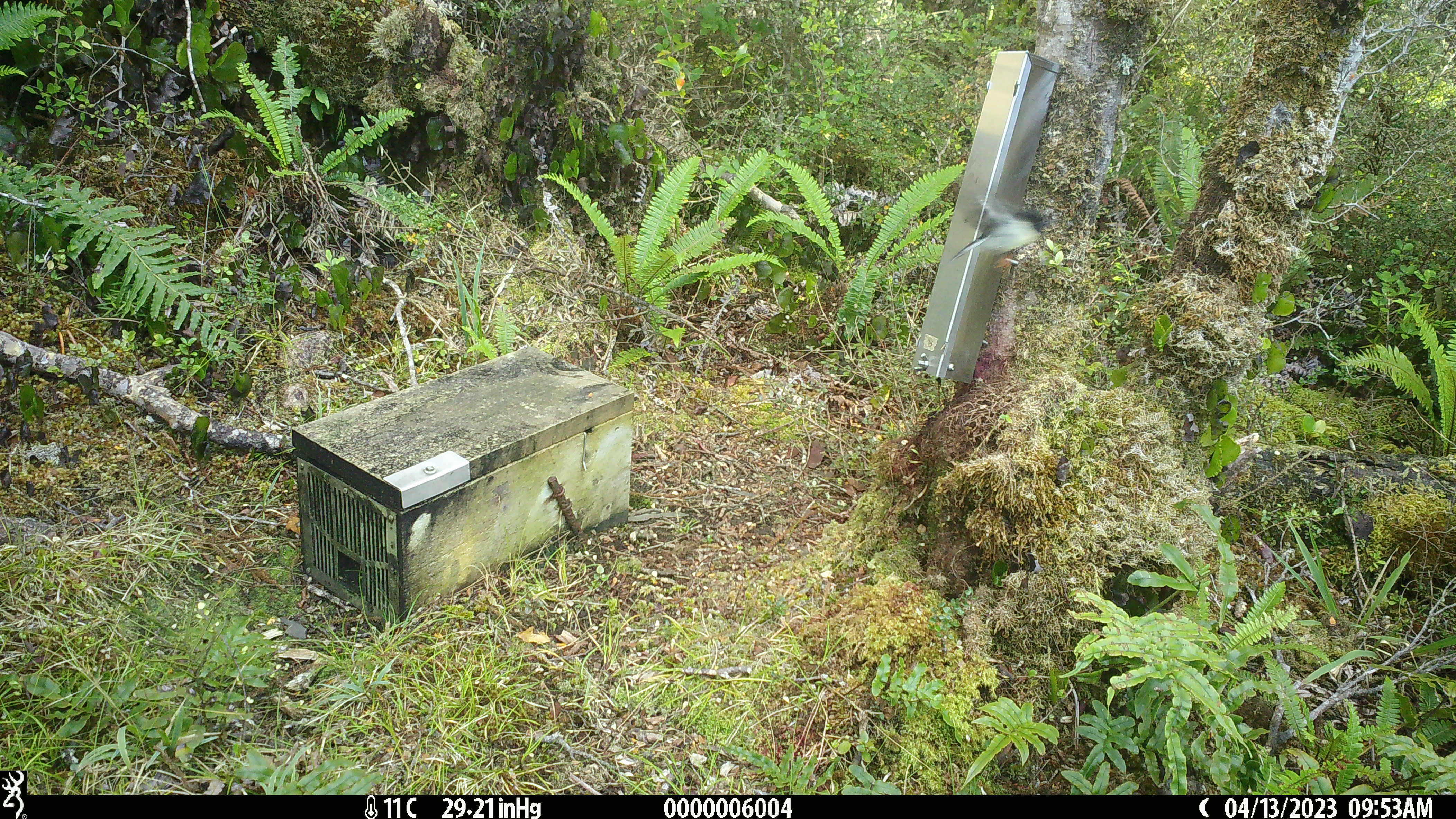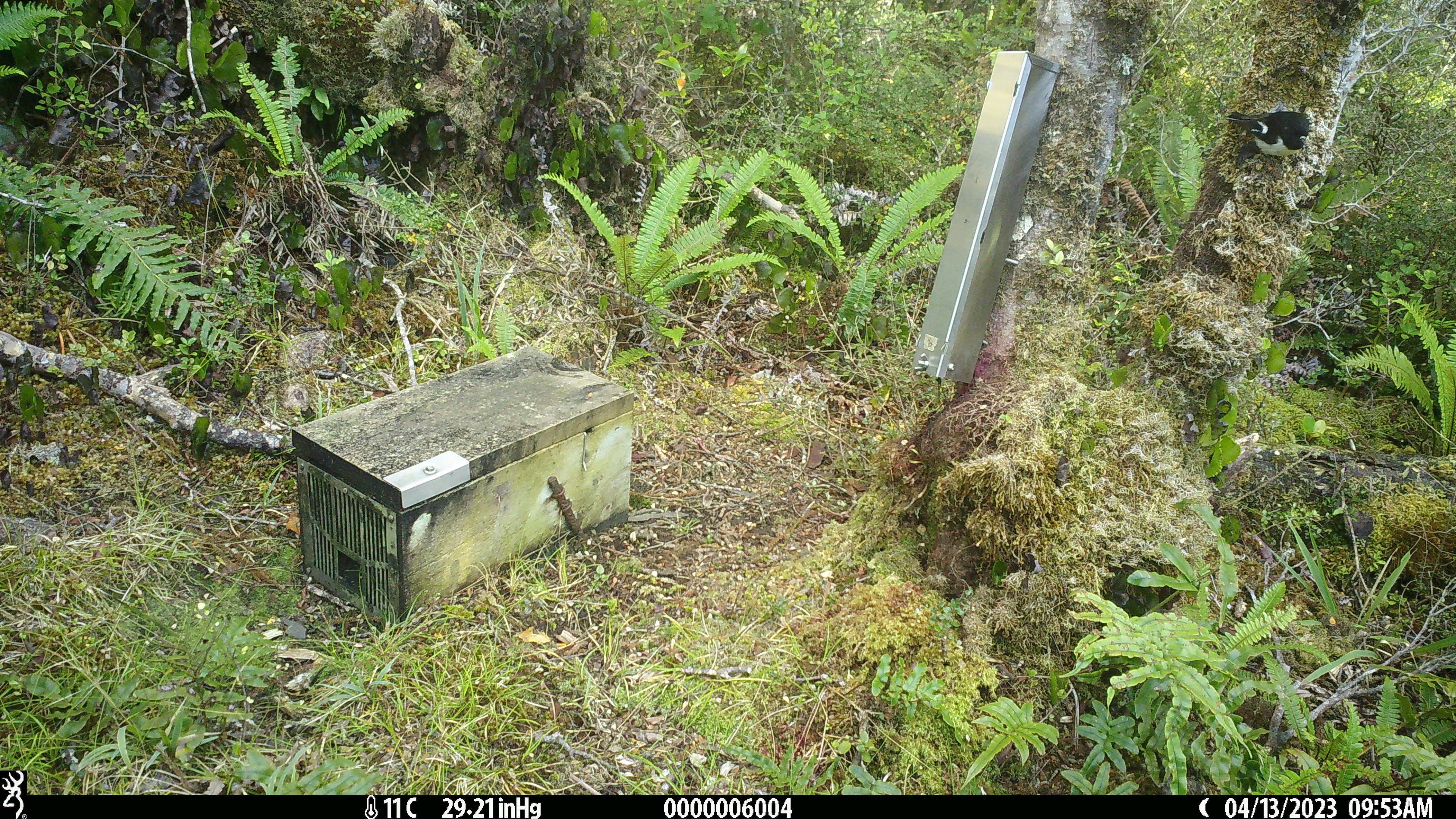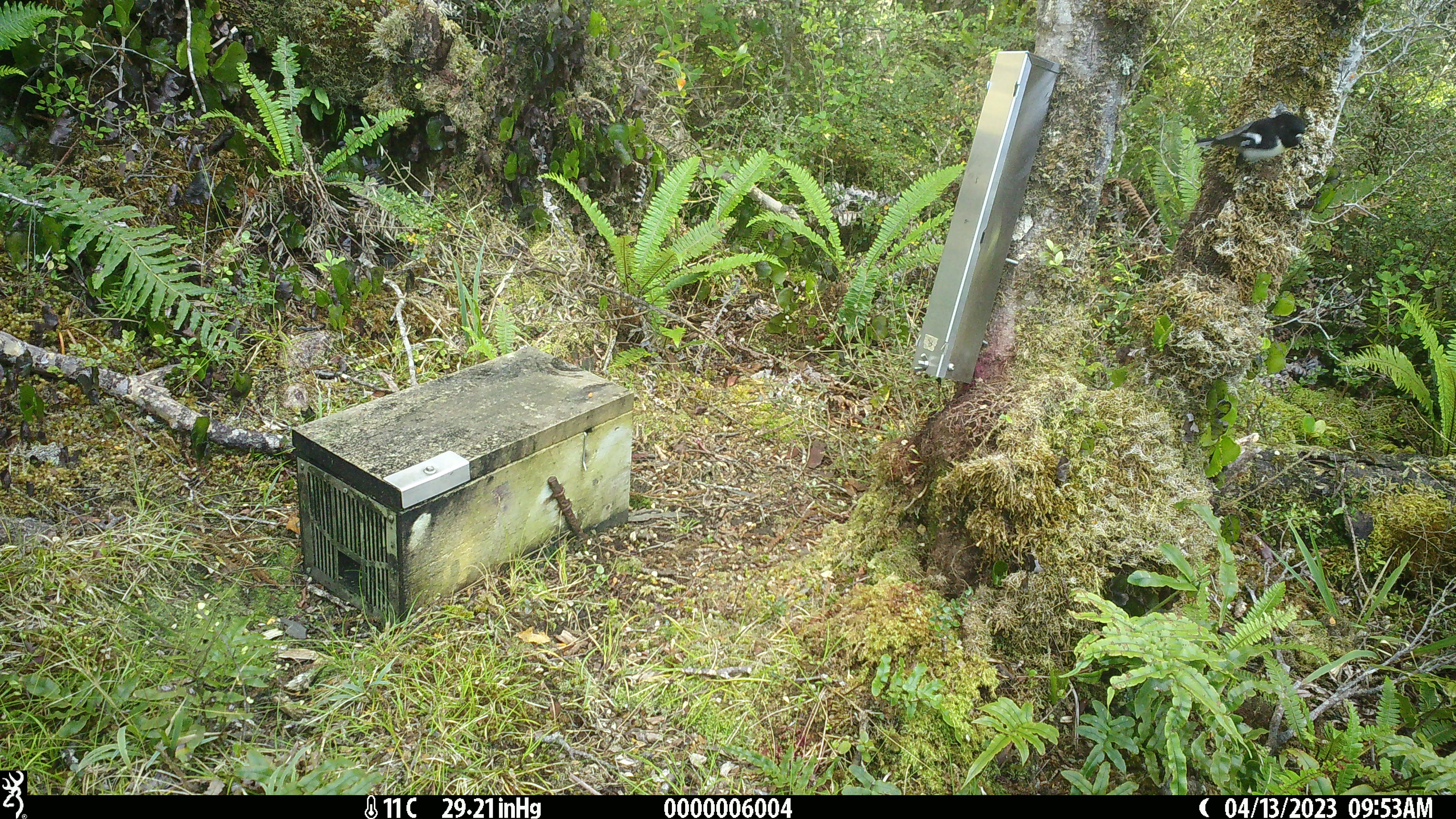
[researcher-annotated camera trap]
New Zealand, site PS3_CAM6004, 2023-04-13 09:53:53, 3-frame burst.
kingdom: Animalia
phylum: Chordata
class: Aves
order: Passeriformes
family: Petroicidae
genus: Petroica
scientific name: Petroica macrocephala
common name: tomtit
Tomtit (Petroica macrocephala).